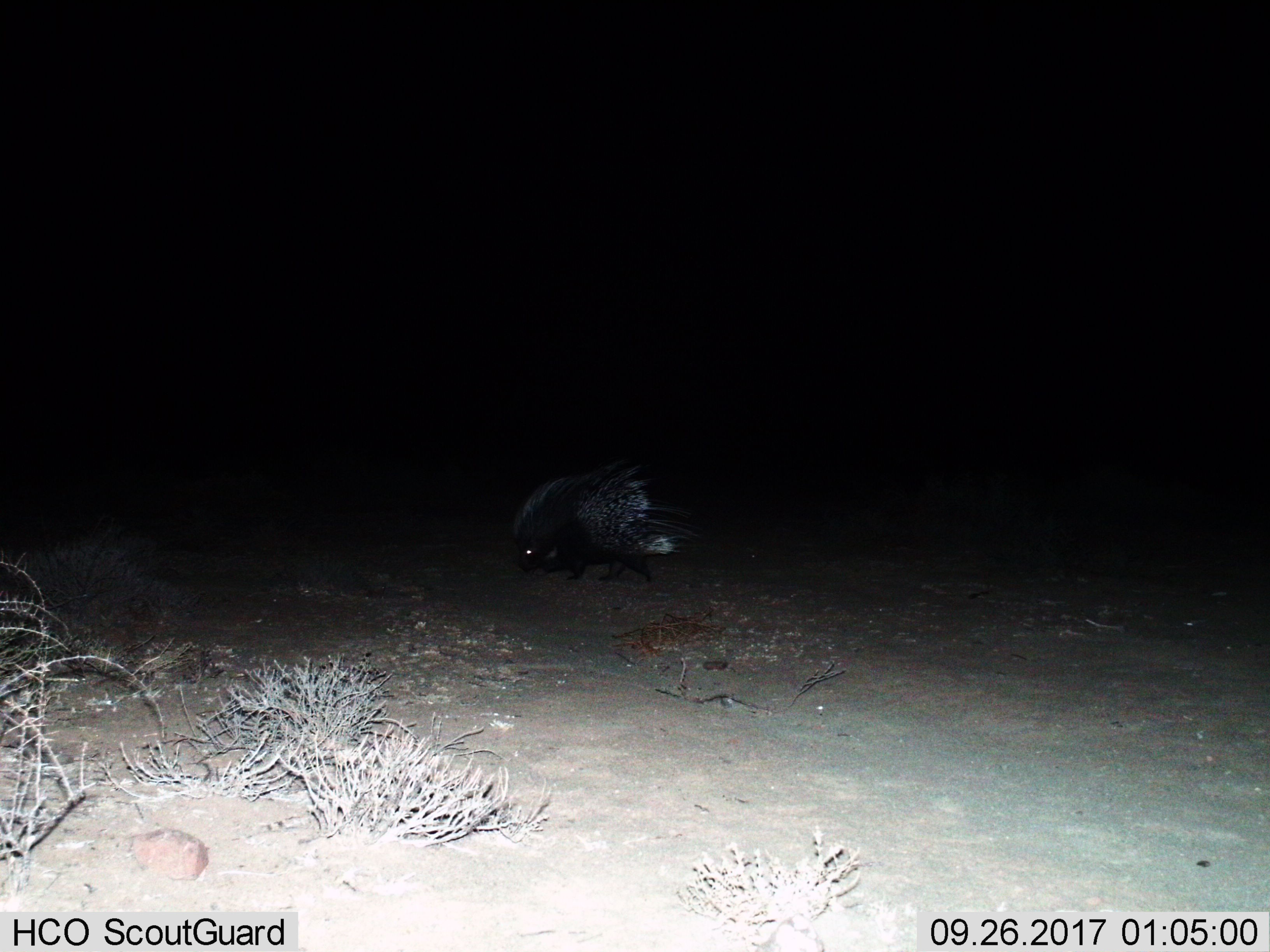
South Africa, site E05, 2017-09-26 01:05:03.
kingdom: Animalia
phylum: Chordata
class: Mammalia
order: Rodentia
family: Hystricidae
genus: Hystrix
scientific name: Hystrix africaeaustralis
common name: cape porcupine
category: porcupine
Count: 1.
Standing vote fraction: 11%.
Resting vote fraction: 0%.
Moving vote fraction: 100%.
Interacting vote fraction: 0%.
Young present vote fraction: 0%.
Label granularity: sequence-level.